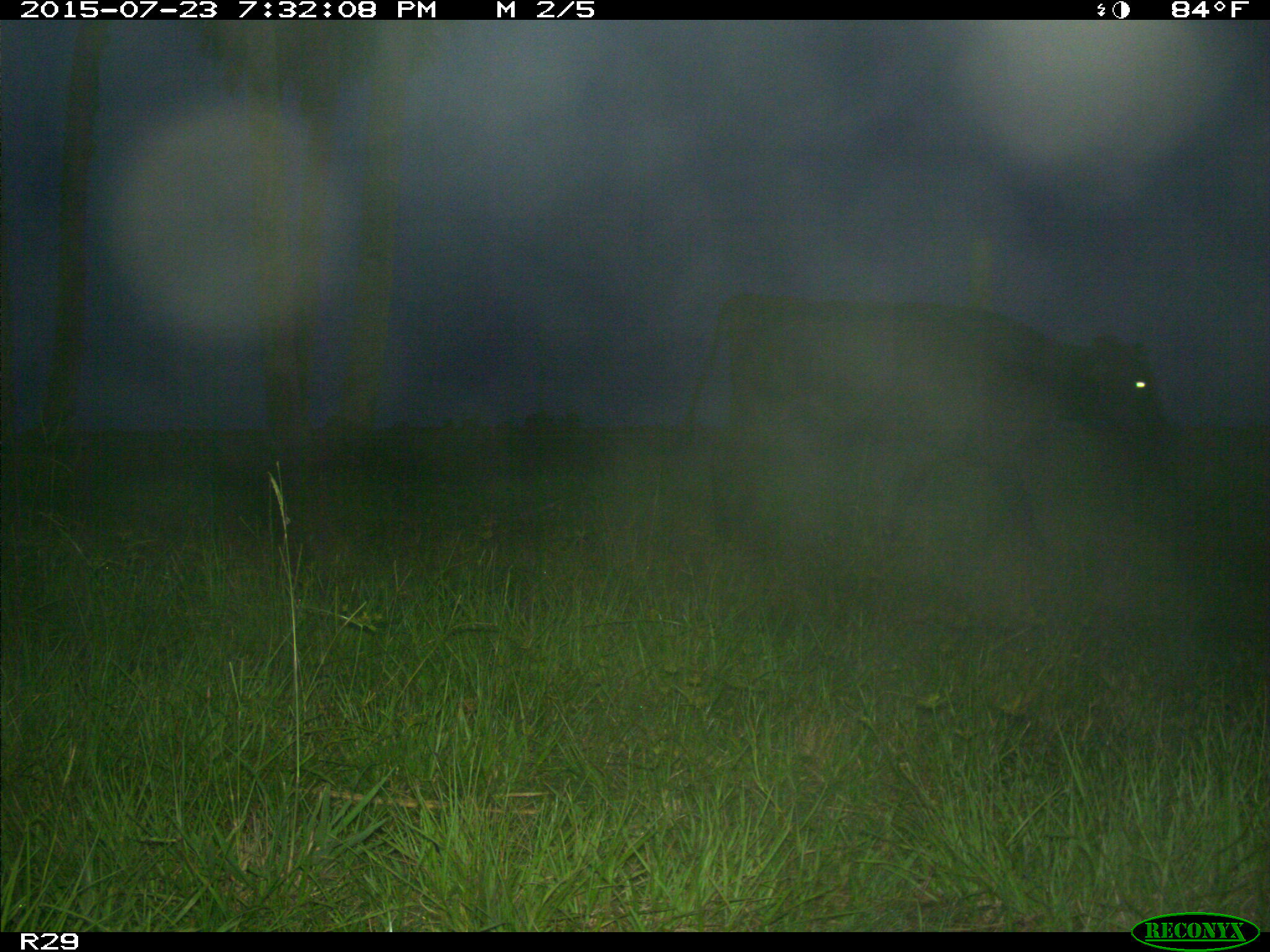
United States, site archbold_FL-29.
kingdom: Animalia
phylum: Chordata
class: Mammalia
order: Artiodactyla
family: Bovidae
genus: Bos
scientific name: Bos taurus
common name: domestic cow